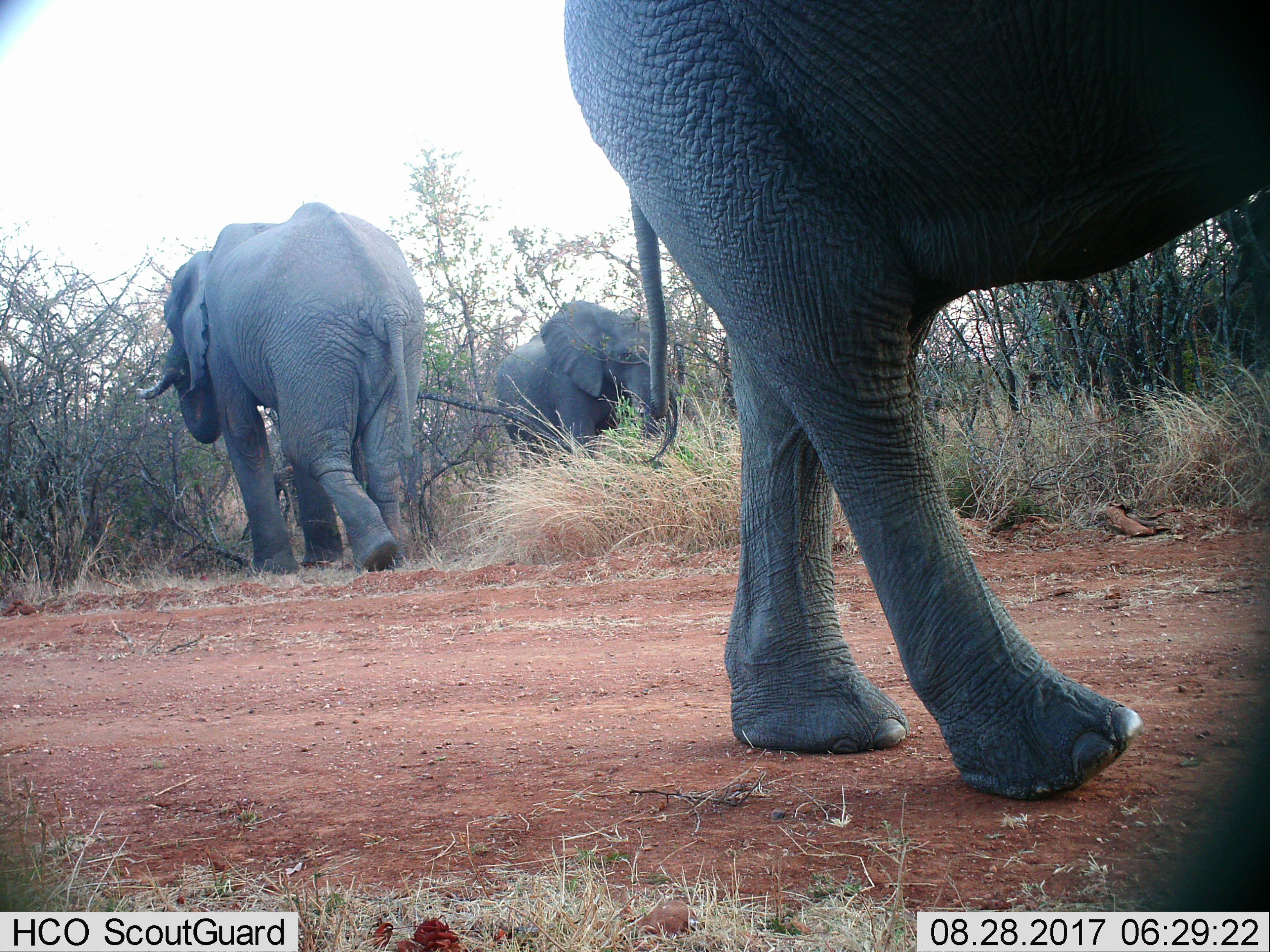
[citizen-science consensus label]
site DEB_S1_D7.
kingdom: Animalia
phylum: Chordata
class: Mammalia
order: Proboscidea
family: Elephantidae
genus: Loxodonta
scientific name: Loxodonta africana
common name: african bush elephant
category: elephant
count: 3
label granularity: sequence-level